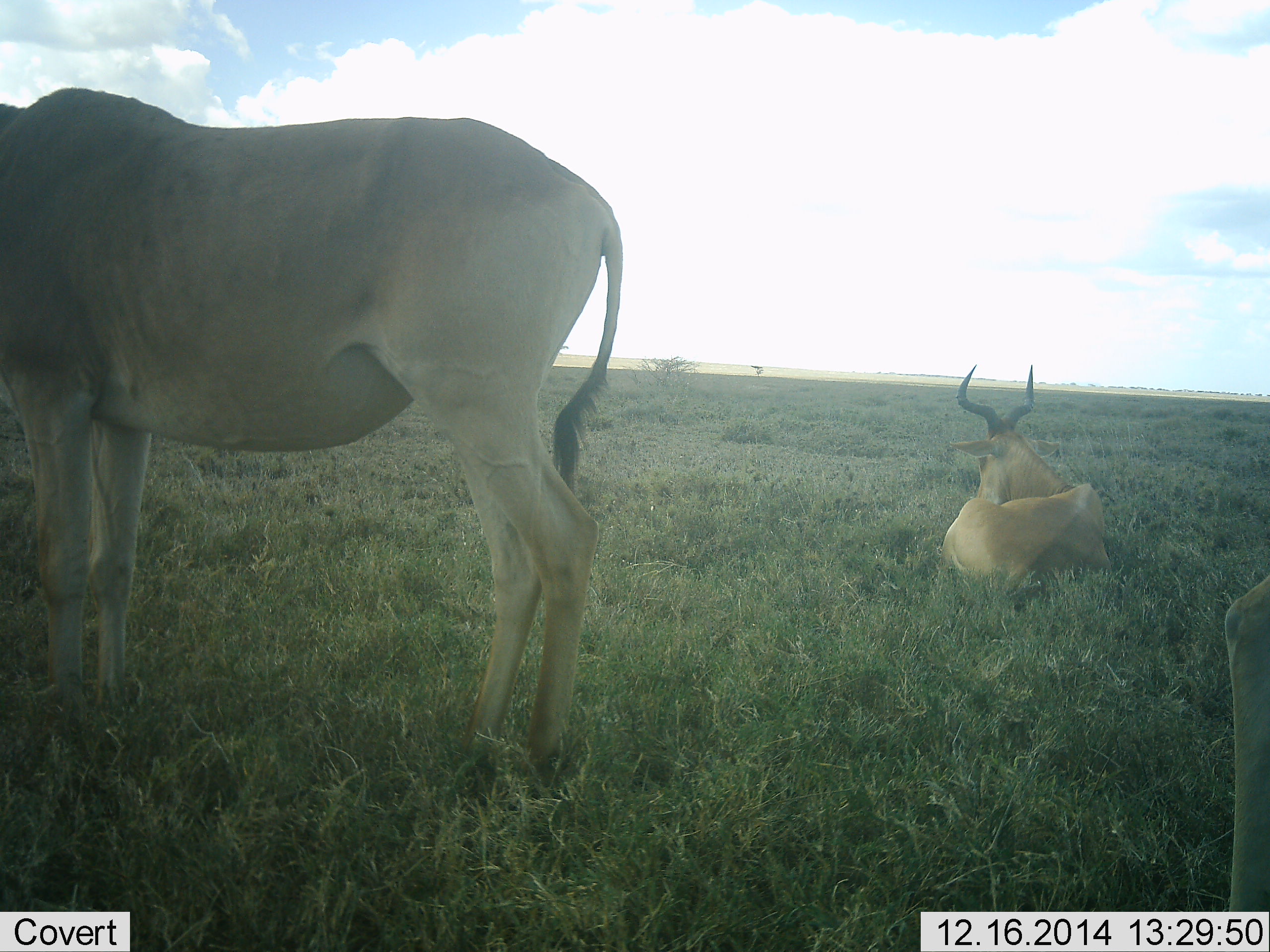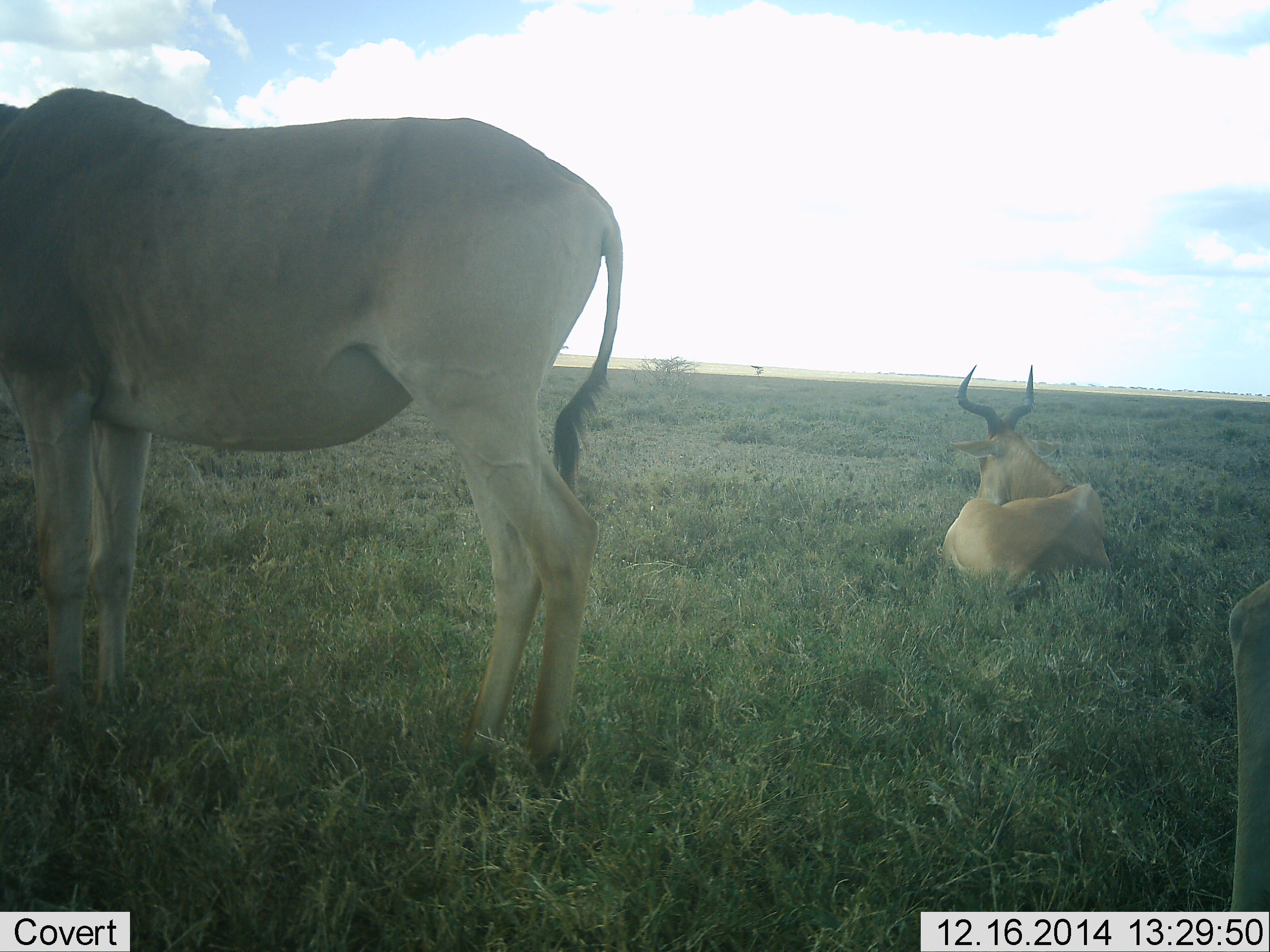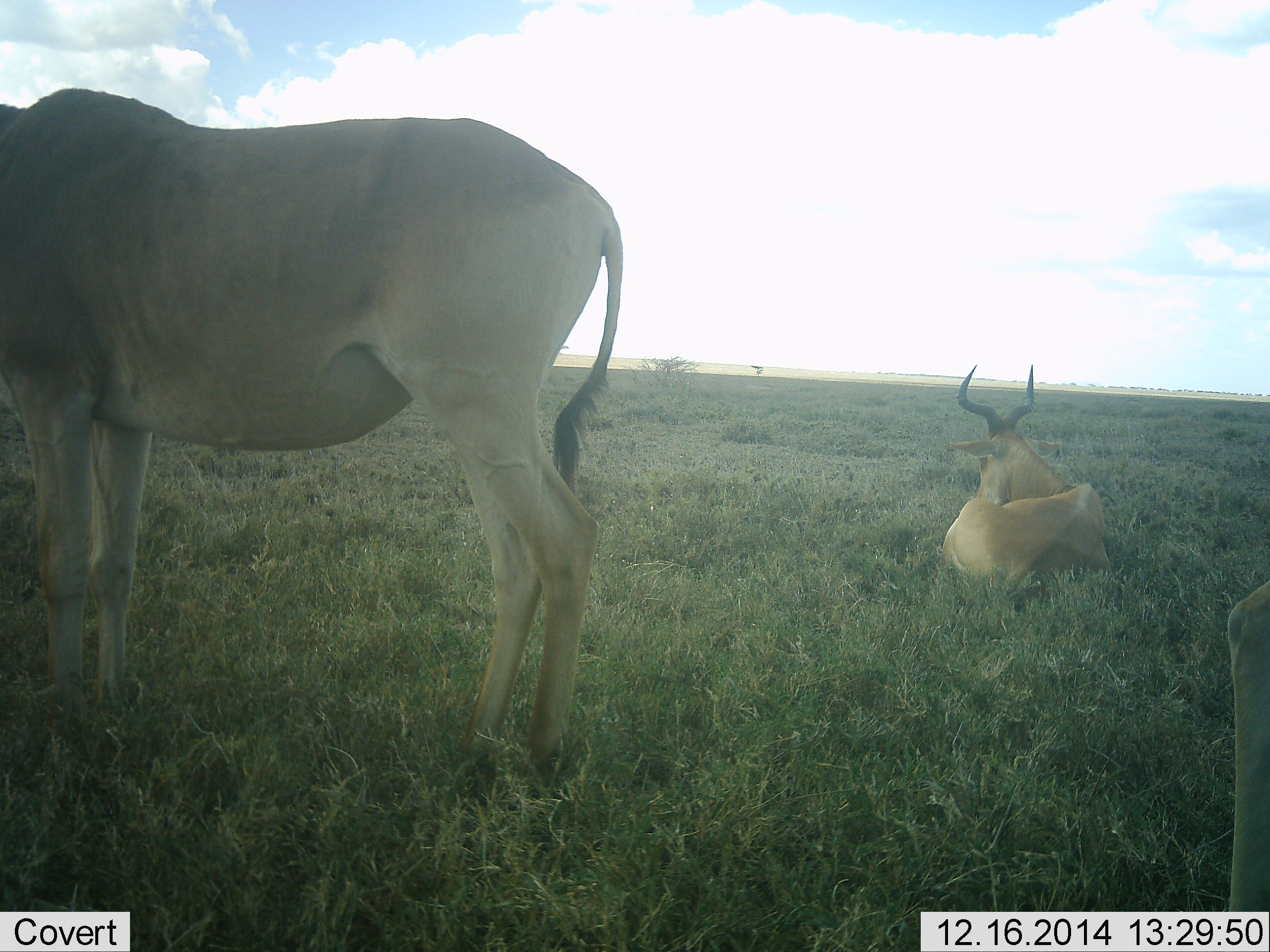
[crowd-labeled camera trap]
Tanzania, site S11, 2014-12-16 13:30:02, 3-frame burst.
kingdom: Animalia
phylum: Chordata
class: Mammalia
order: Artiodactyla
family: Bovidae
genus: Alcelaphus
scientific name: Alcelaphus buselaphus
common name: hartebeest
Hartebeest (Alcelaphus buselaphus), count 3. Behavior (volunteer vote fractions): standing 90%, resting 100%, moving 0%, interacting 0%. Young present (vote fraction): 0%. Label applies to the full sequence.